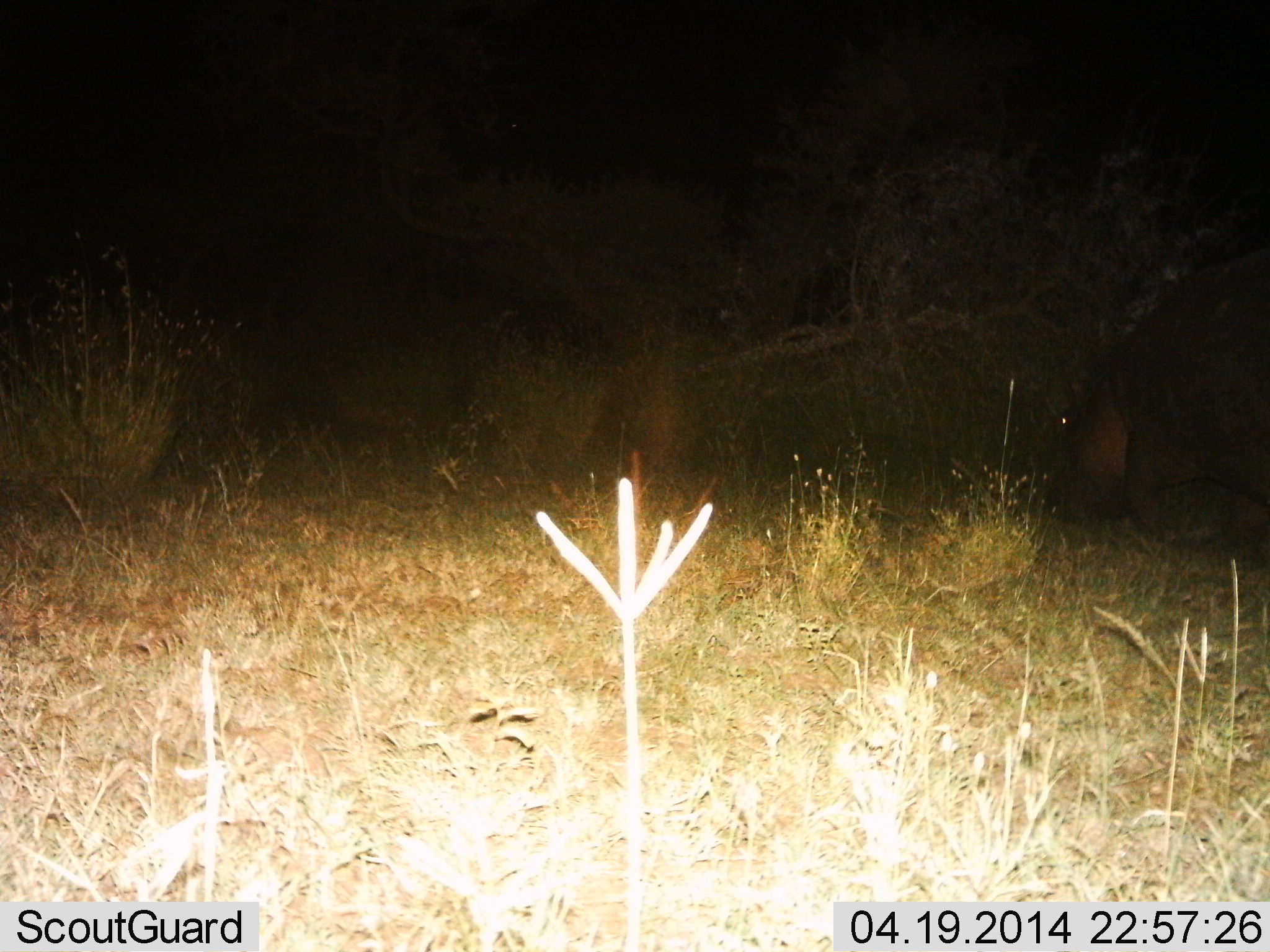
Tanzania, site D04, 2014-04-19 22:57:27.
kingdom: Animalia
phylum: Chordata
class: Mammalia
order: Artiodactyla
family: Hippopotamidae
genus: Hippopotamus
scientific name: Hippopotamus amphibius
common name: hippopotamus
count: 1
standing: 24%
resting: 0%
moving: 48%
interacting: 0%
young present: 0%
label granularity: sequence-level